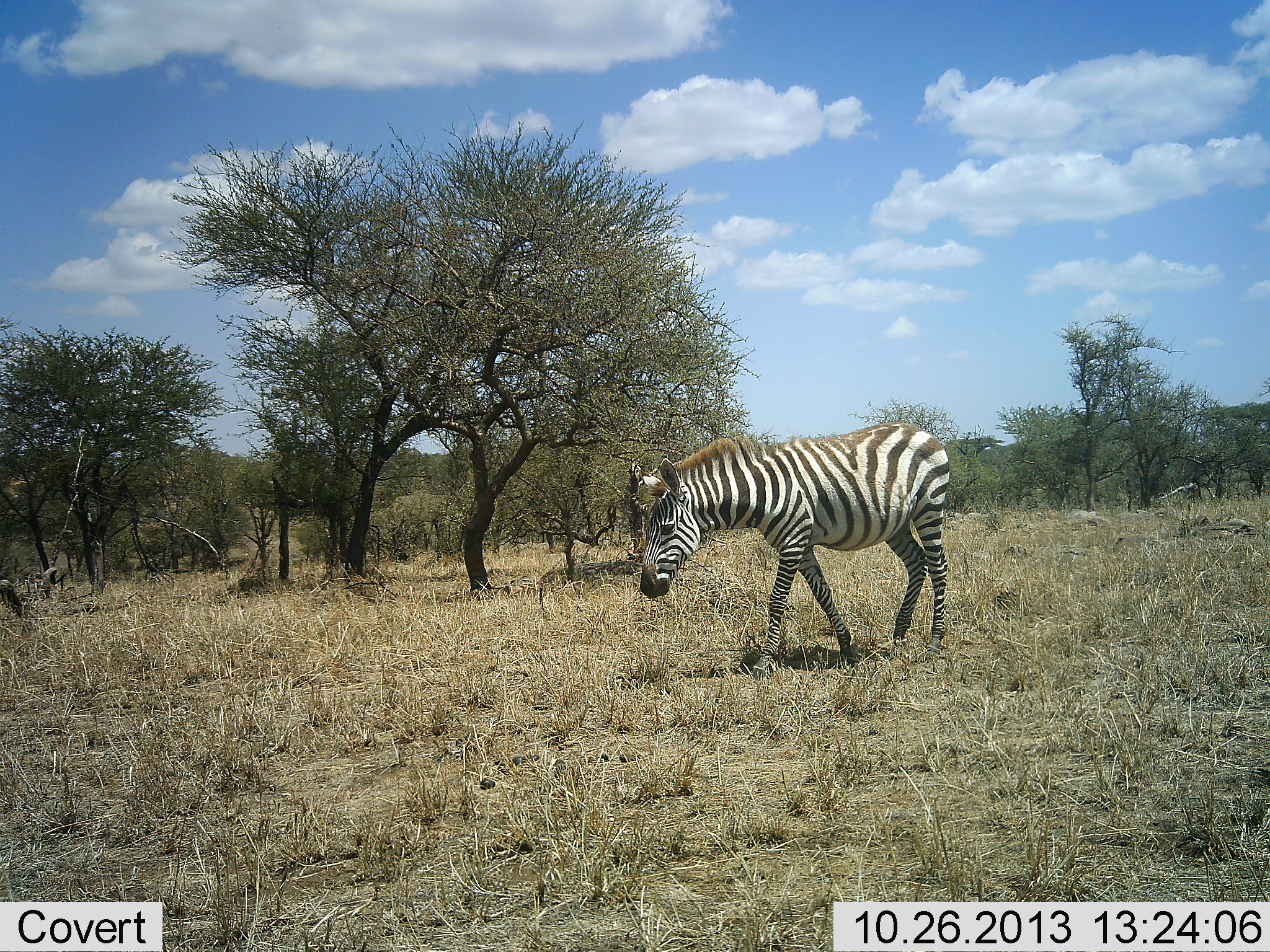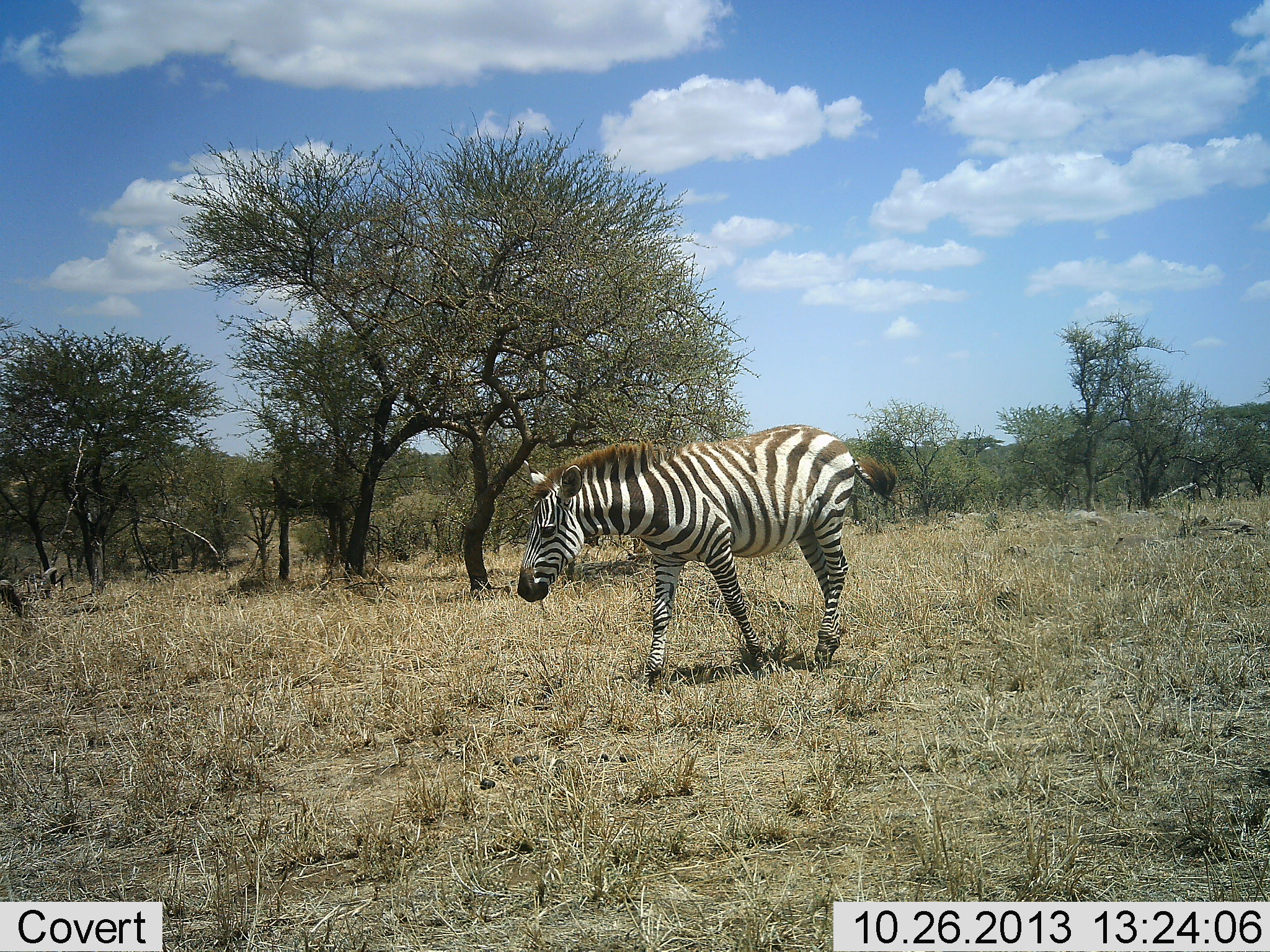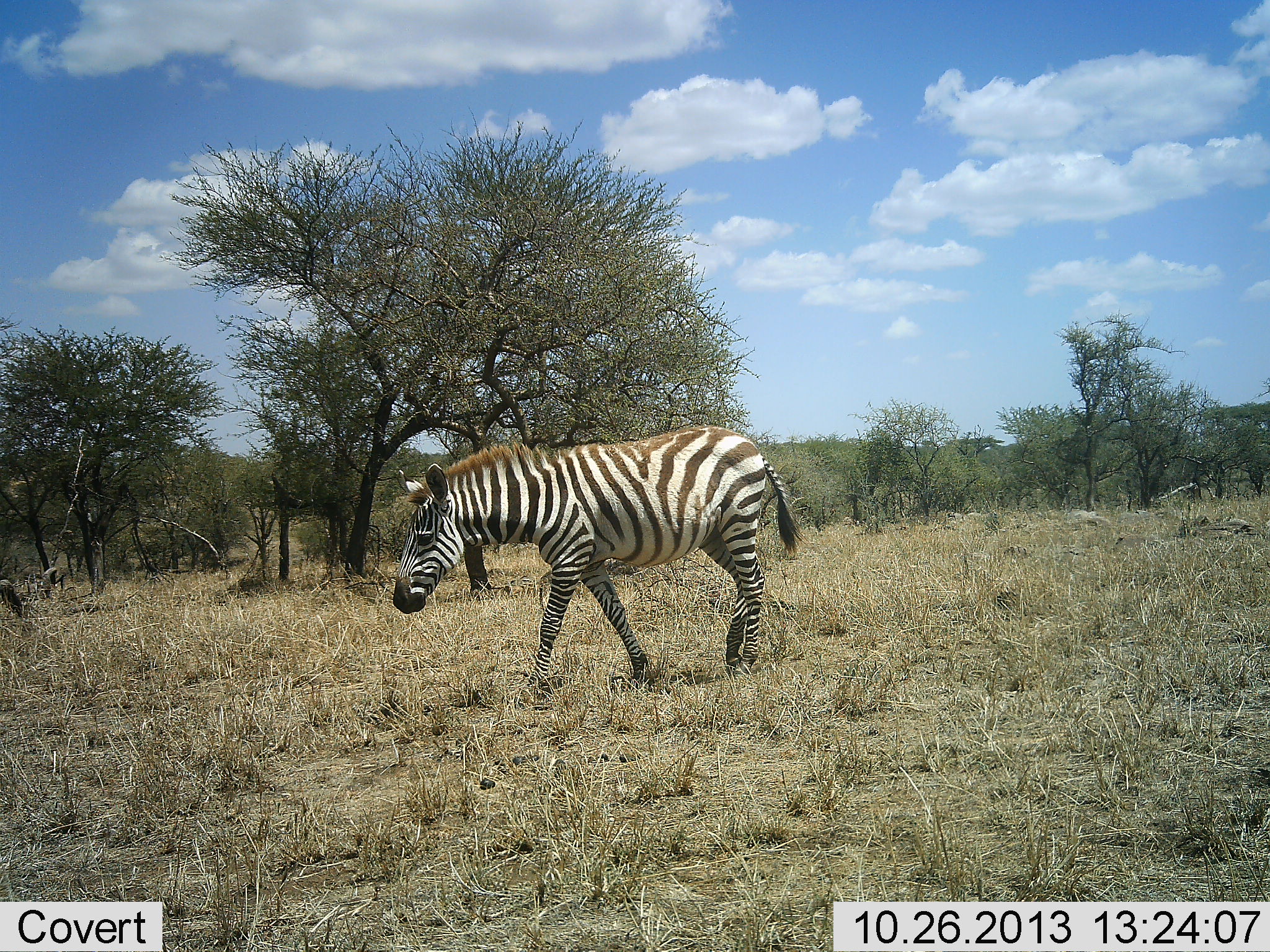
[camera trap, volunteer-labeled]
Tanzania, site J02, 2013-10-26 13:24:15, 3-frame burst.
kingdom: Animalia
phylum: Chordata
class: Mammalia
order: Perissodactyla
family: Equidae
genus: Equus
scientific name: Equus quagga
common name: plains zebra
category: zebra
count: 1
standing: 17%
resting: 0%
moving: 88%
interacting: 0%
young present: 2%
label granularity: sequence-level